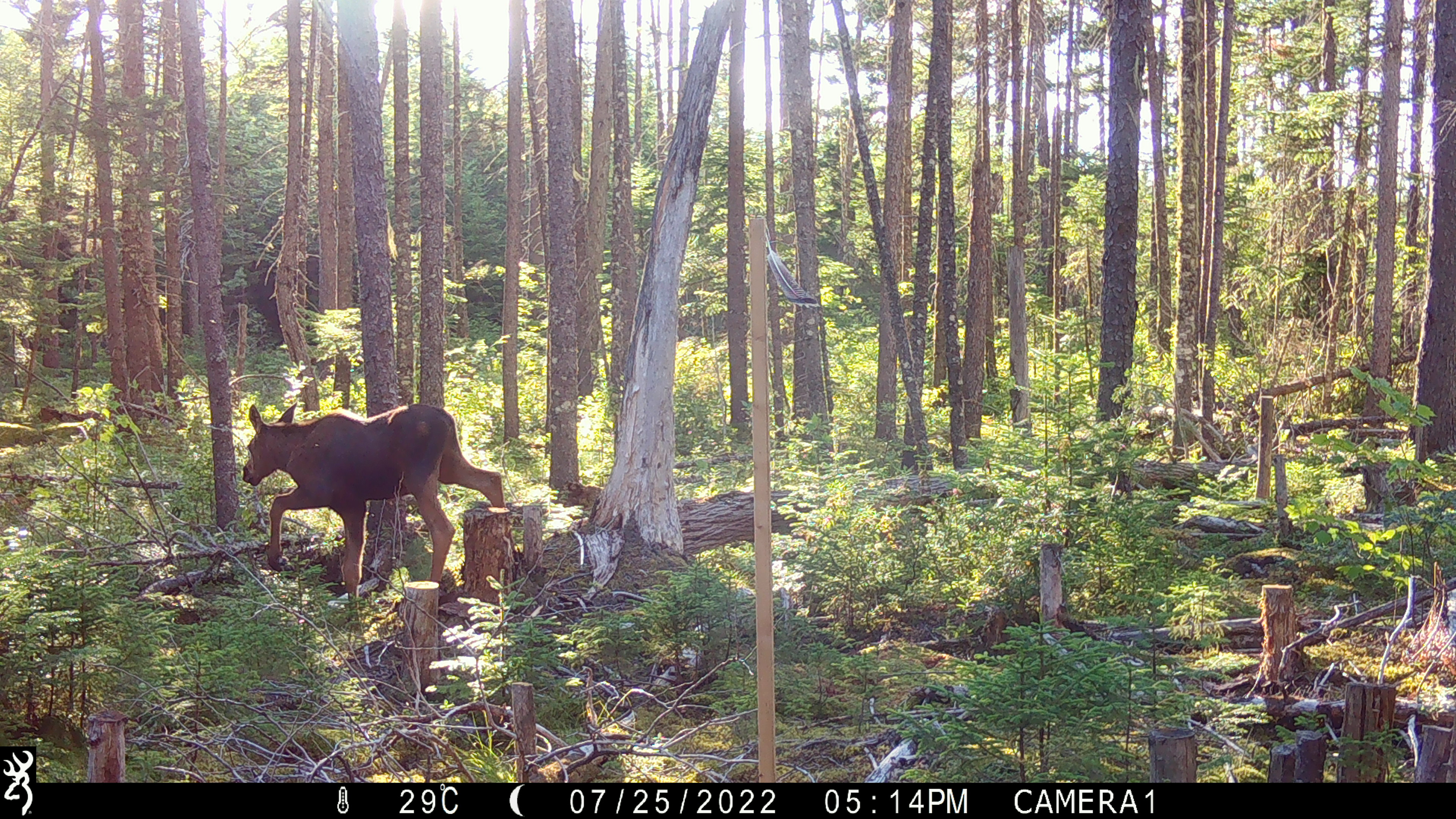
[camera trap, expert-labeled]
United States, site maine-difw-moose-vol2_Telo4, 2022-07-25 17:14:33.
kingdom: Animalia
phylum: Chordata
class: Mammalia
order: Artiodactyla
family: Cervidae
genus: Alces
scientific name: Alces alces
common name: moose